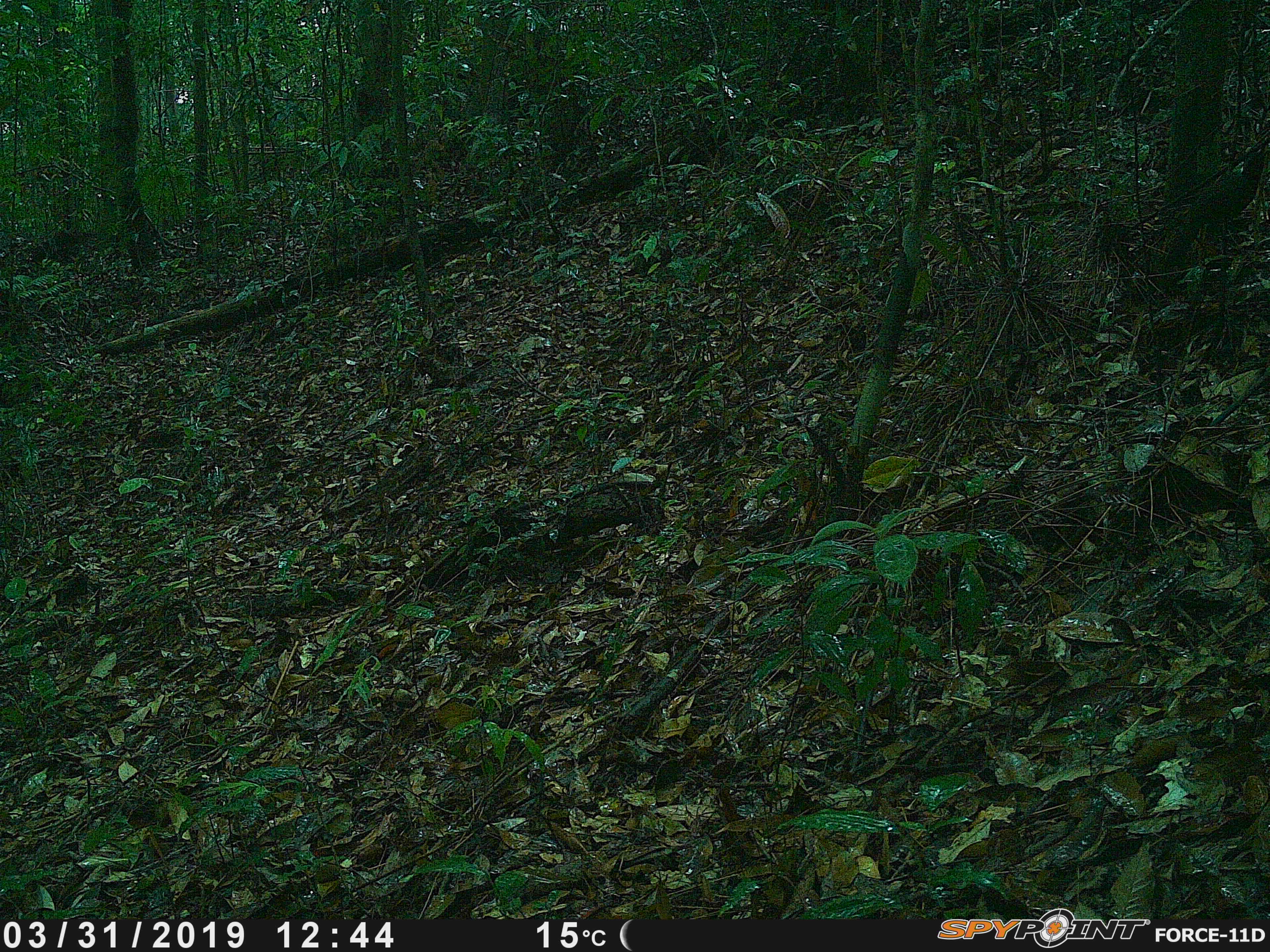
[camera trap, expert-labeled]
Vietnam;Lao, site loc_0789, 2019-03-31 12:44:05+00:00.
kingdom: Animalia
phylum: Chordata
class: Aves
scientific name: Aves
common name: bird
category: unidentified bird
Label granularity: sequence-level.